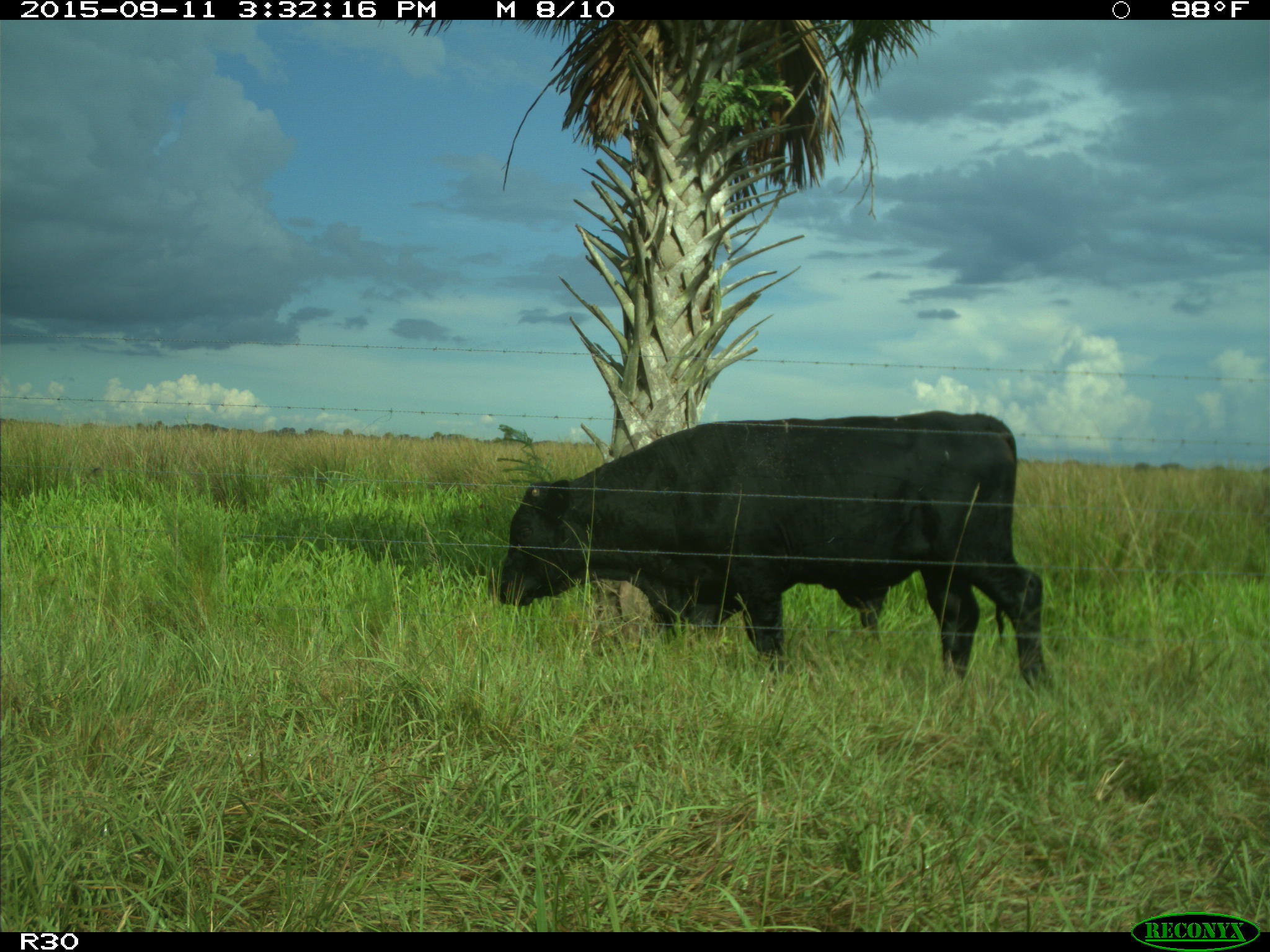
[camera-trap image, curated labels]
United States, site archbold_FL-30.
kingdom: Animalia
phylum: Chordata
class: Mammalia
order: Artiodactyla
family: Bovidae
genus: Bos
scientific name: Bos taurus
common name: domestic cow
Bos taurus (domestic cow).